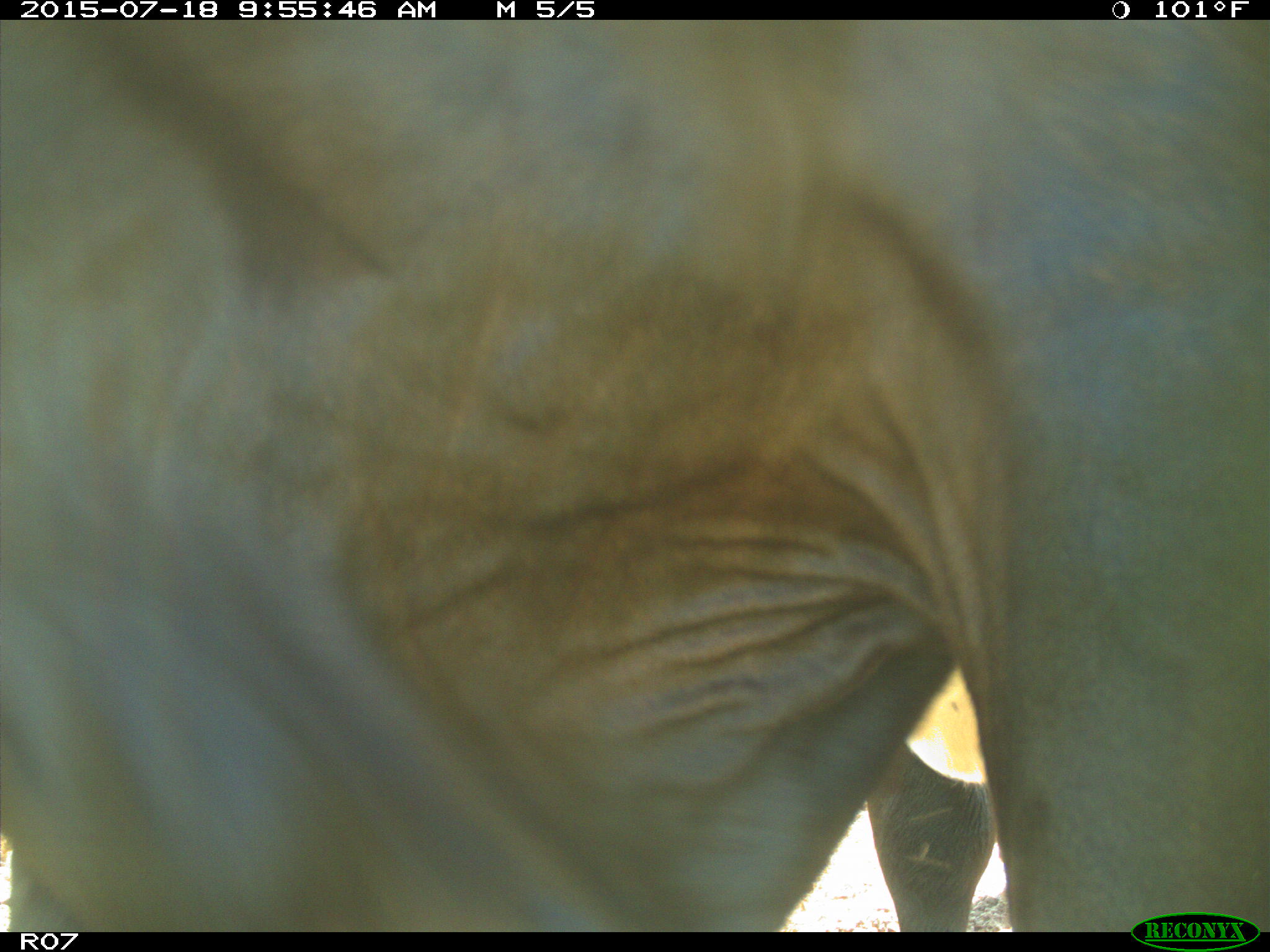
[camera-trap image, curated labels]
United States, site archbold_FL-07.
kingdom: Animalia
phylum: Chordata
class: Mammalia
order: Artiodactyla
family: Bovidae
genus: Bos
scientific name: Bos taurus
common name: domestic cow